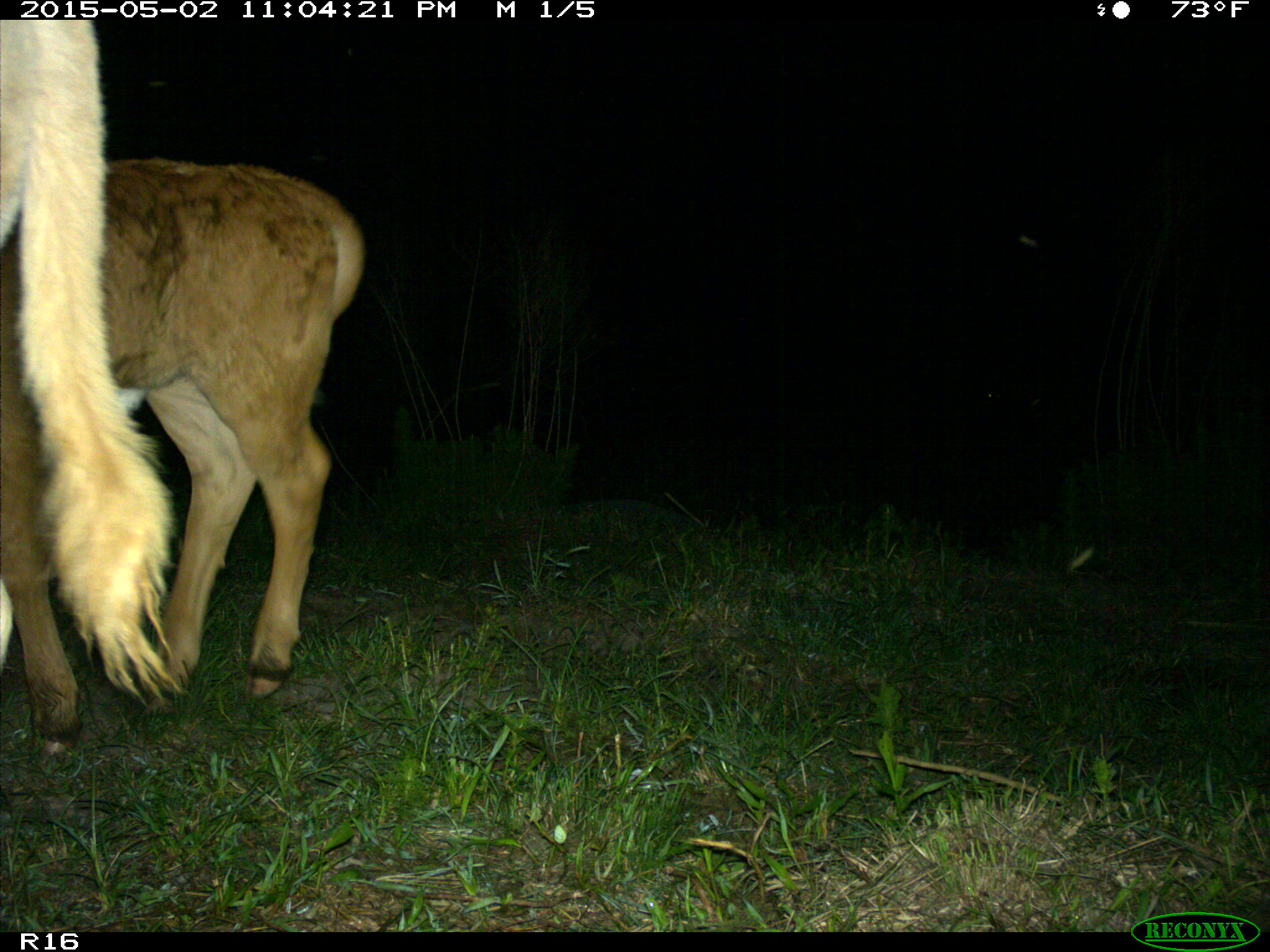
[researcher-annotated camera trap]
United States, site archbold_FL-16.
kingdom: Animalia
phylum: Chordata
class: Mammalia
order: Artiodactyla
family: Bovidae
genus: Bos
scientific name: Bos taurus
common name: domestic cow